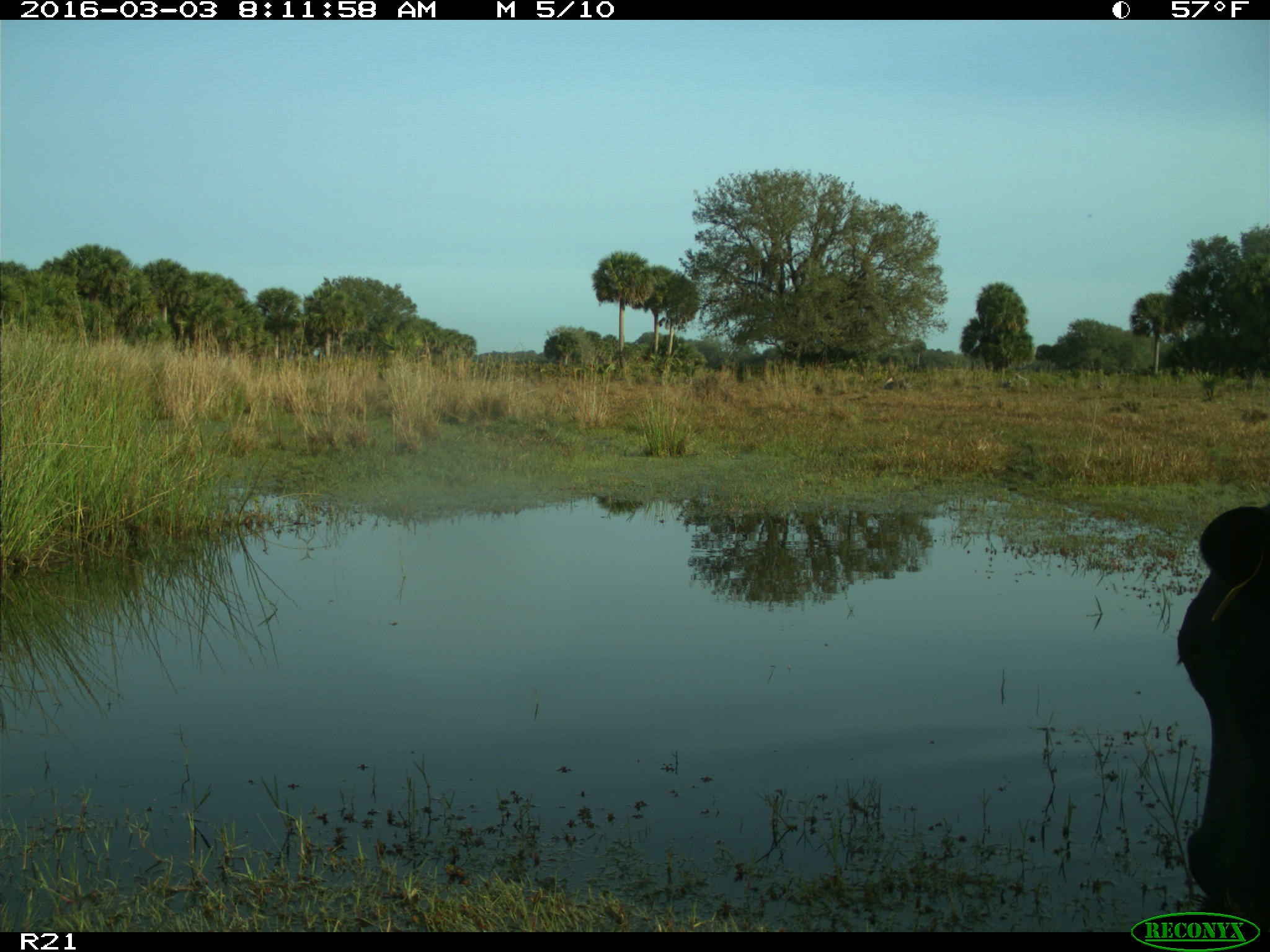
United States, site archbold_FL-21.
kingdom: Animalia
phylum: Chordata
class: Mammalia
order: Artiodactyla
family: Bovidae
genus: Bos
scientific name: Bos taurus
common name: domestic cow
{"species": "Bos taurus (domestic cow)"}